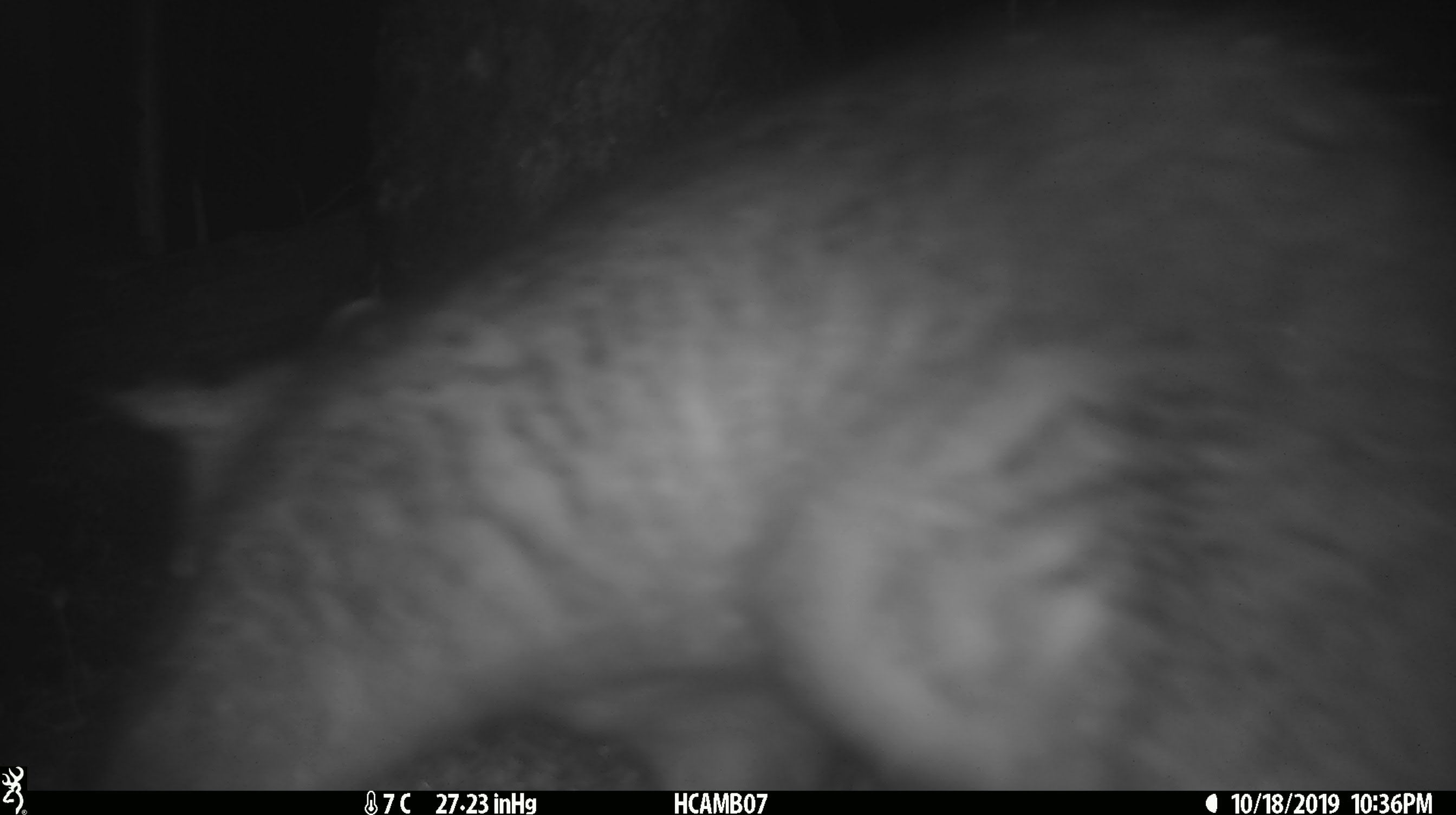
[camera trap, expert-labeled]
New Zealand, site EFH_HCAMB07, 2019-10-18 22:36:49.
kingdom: Animalia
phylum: Chordata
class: Mammalia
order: Diprotodontia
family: Phalangeridae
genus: Trichosurus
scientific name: Trichosurus vulpecula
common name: common brushtail possum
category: possum